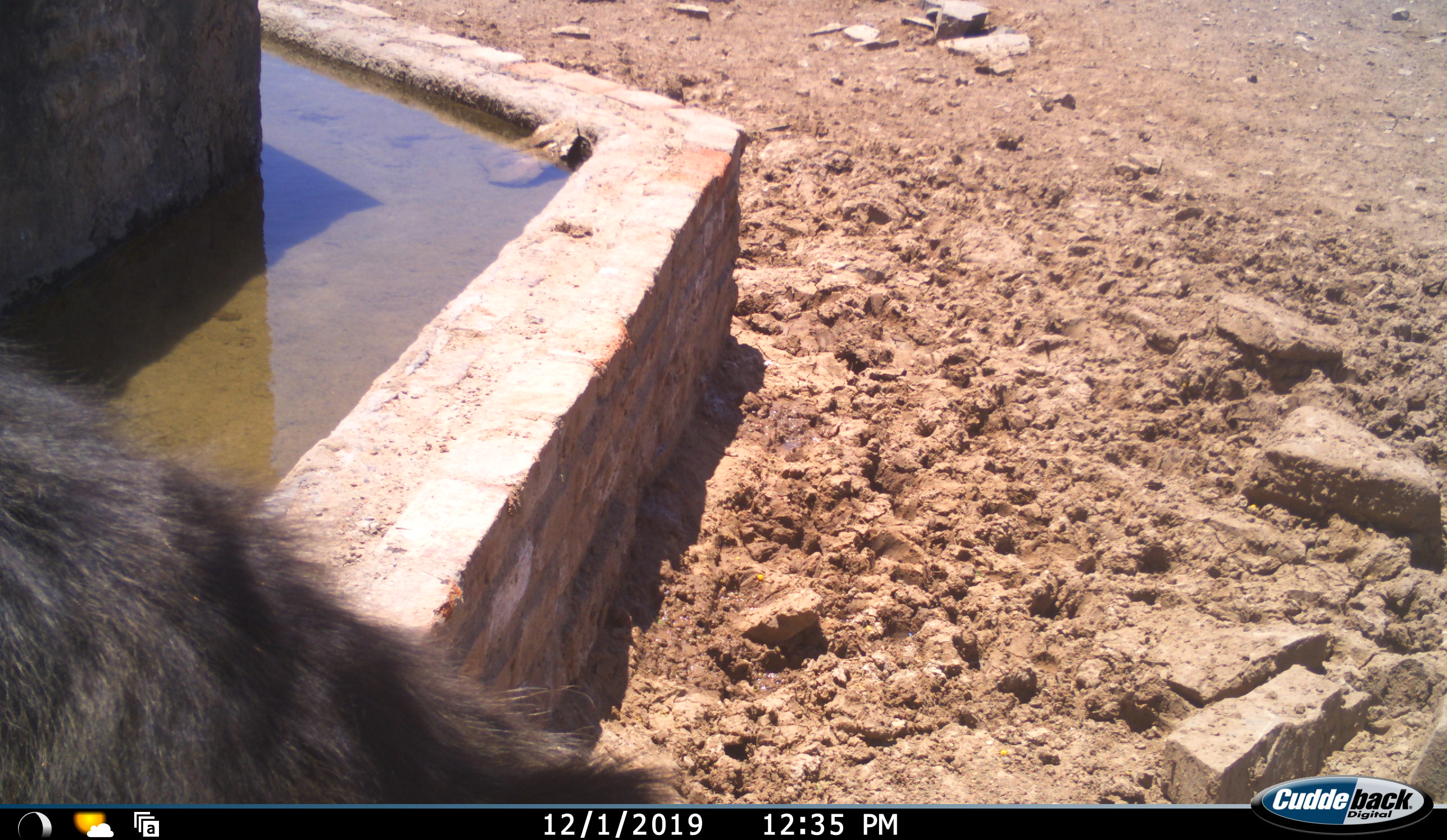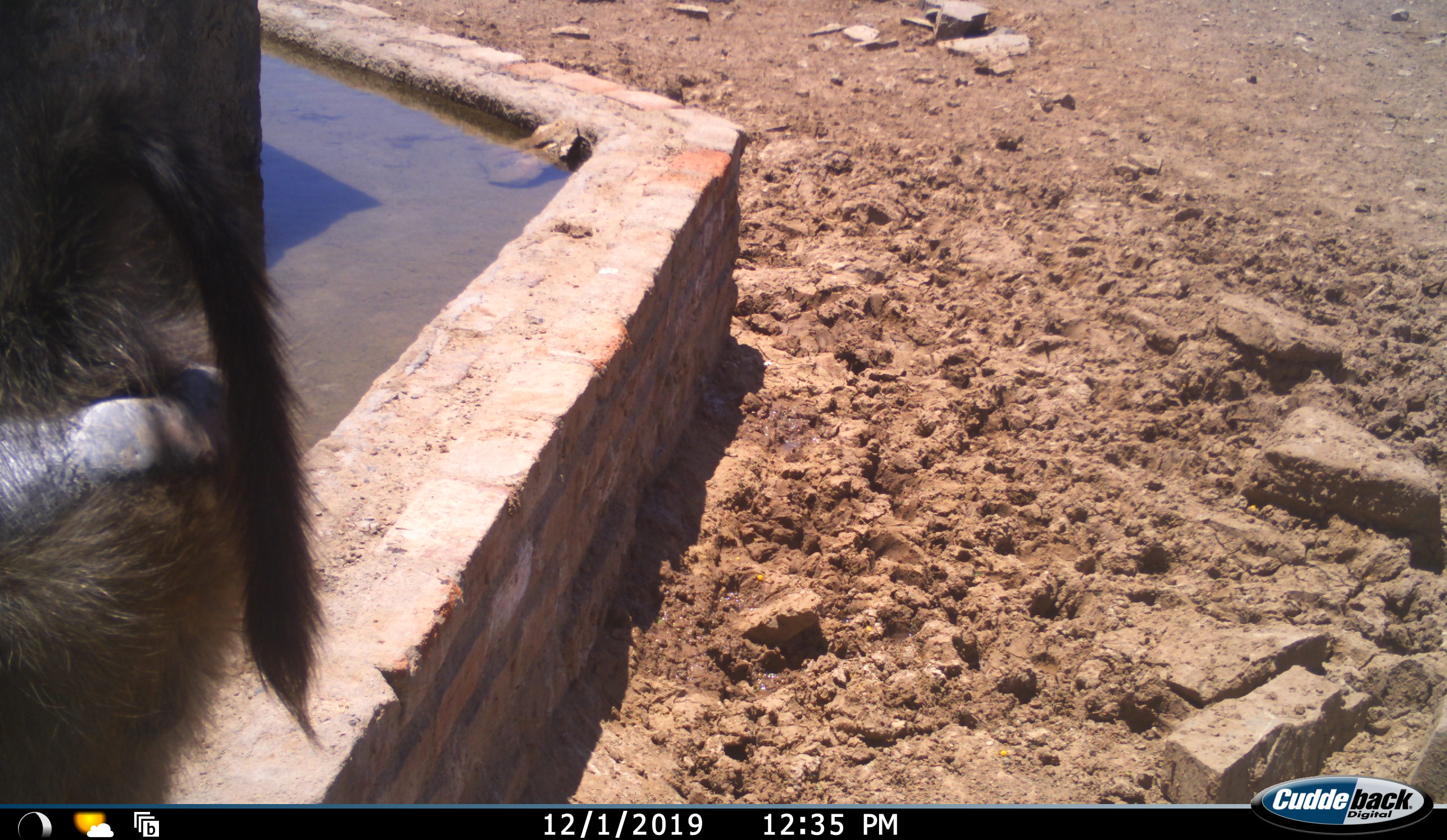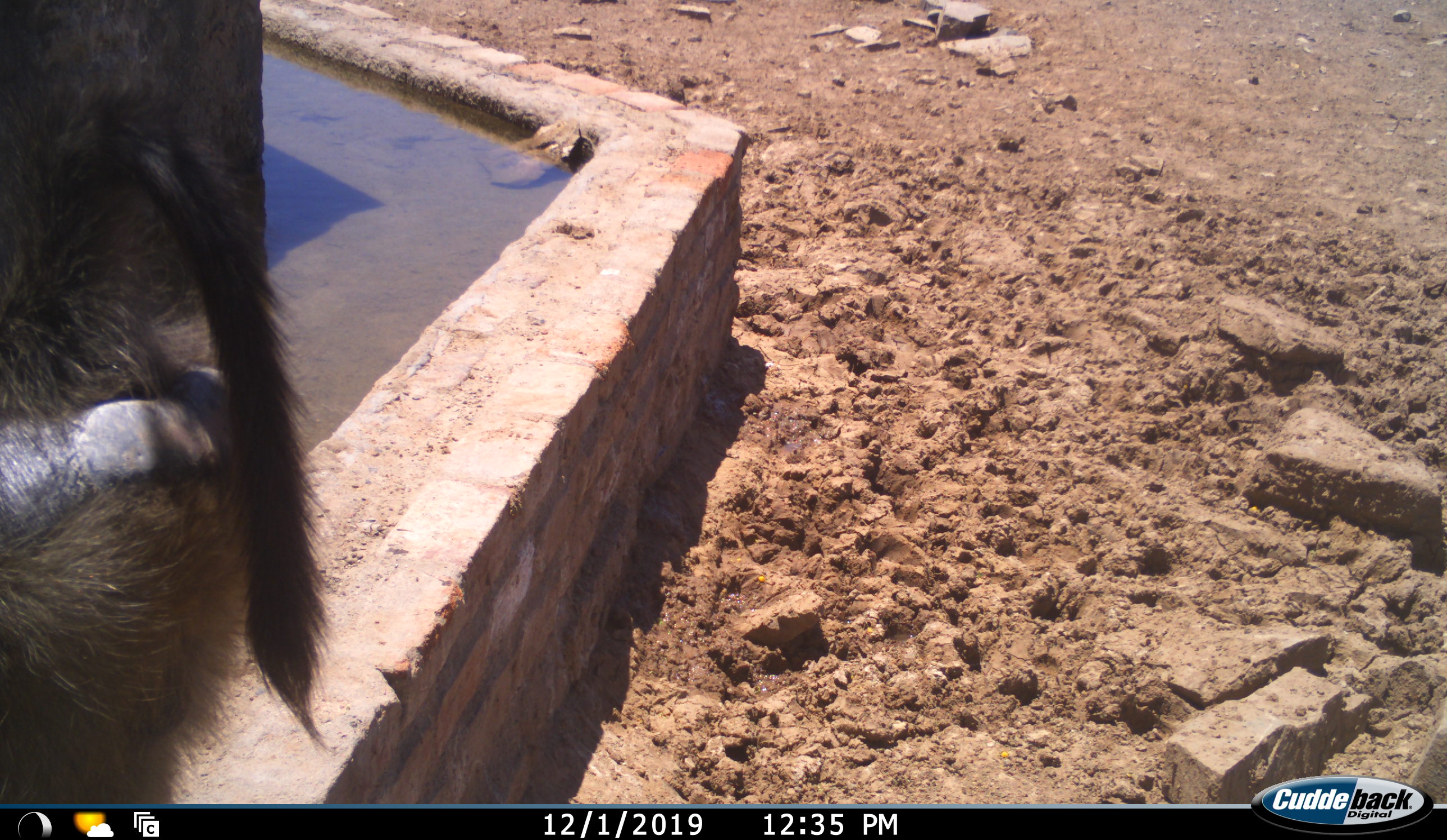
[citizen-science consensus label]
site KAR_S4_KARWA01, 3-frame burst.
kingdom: Animalia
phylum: Chordata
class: Mammalia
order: Primates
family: Cercopithecidae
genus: Papio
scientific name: Papio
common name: baboon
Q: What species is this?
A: Baboon (Papio).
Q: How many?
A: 1.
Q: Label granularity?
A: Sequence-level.